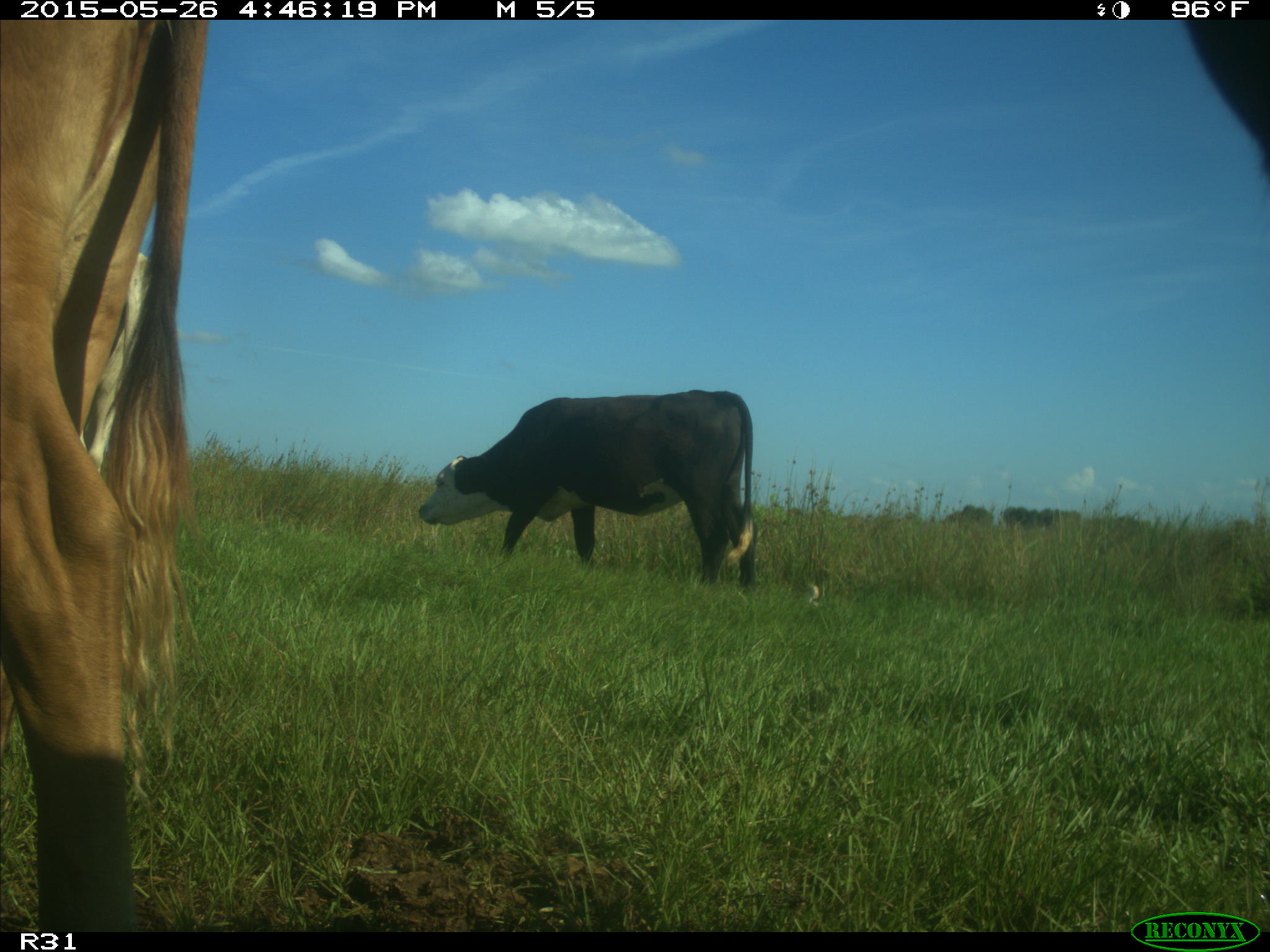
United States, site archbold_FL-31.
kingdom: Animalia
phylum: Chordata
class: Mammalia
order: Artiodactyla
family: Bovidae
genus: Bos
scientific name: Bos taurus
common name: domestic cow